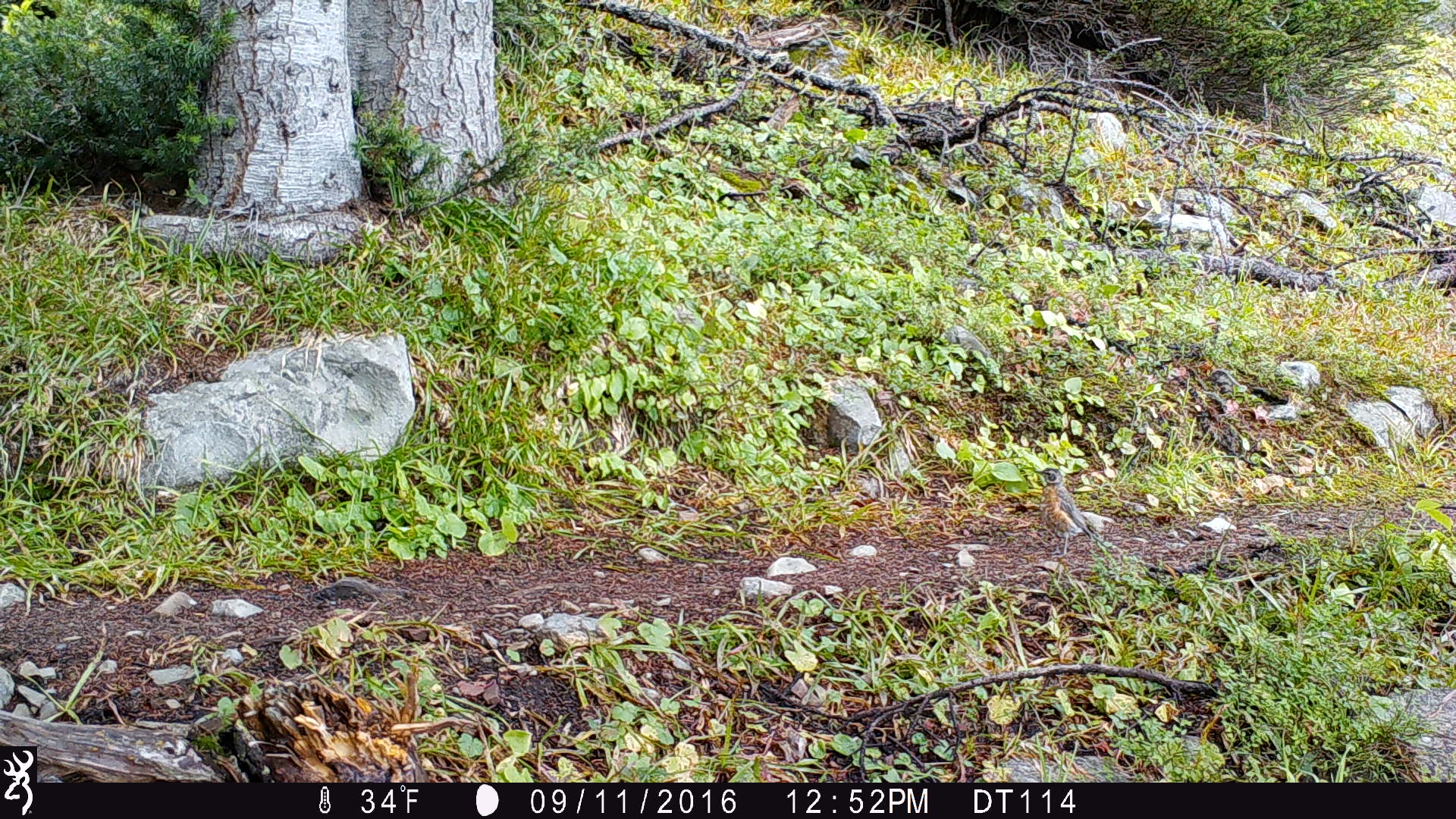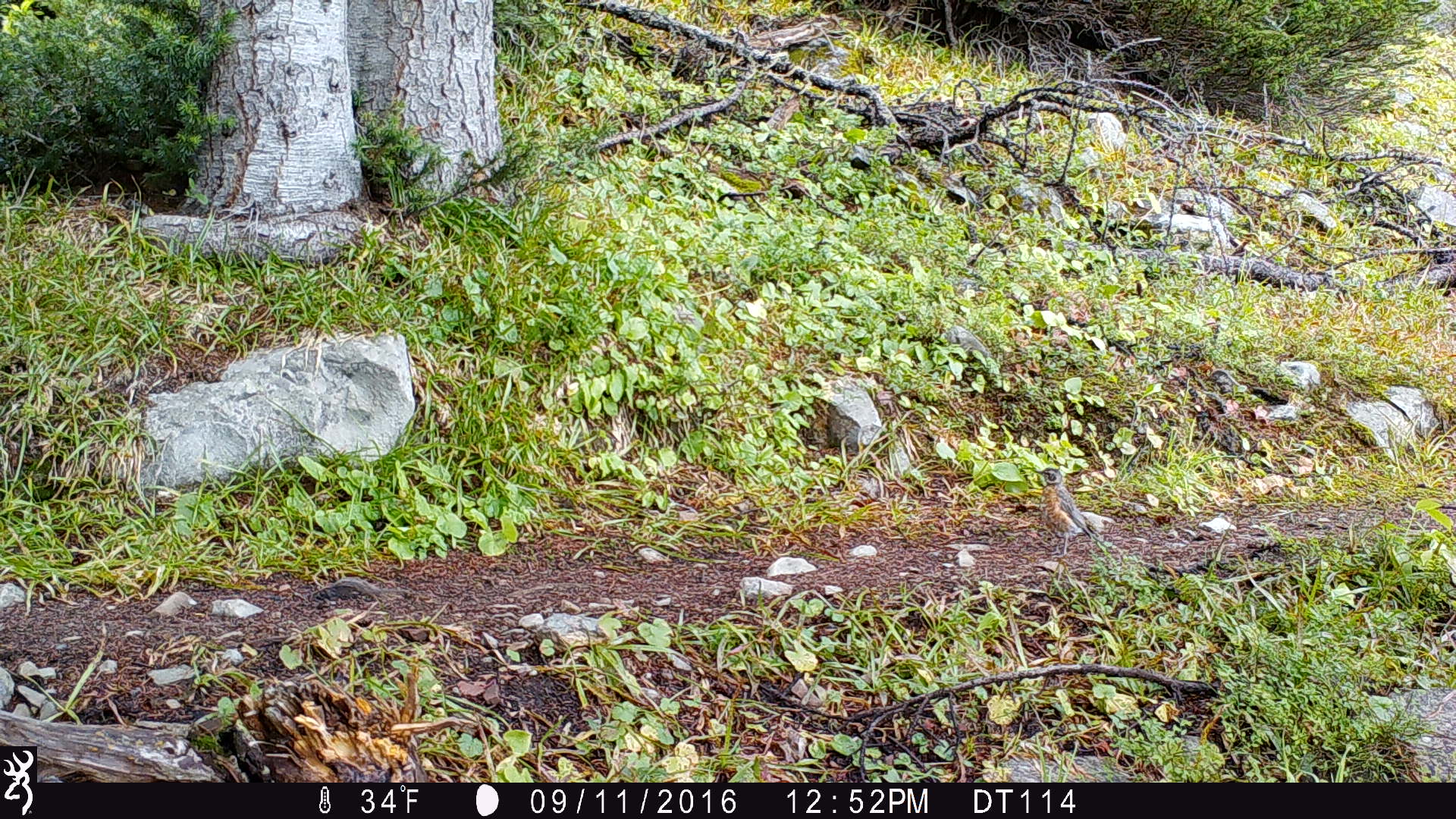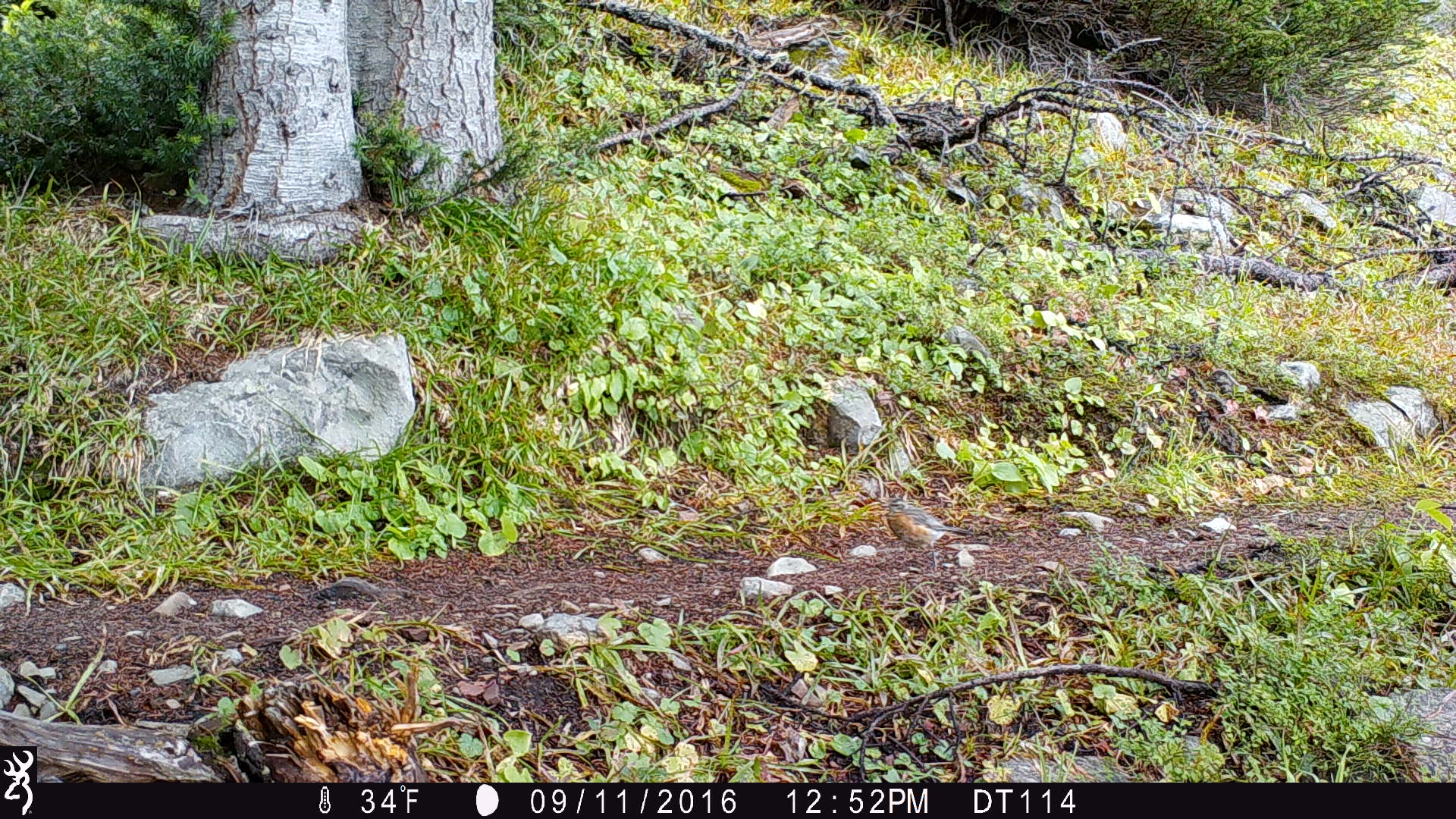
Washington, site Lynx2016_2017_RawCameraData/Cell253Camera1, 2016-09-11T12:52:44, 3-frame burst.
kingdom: Animalia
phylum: Chordata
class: Aves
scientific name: Aves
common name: birds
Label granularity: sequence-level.